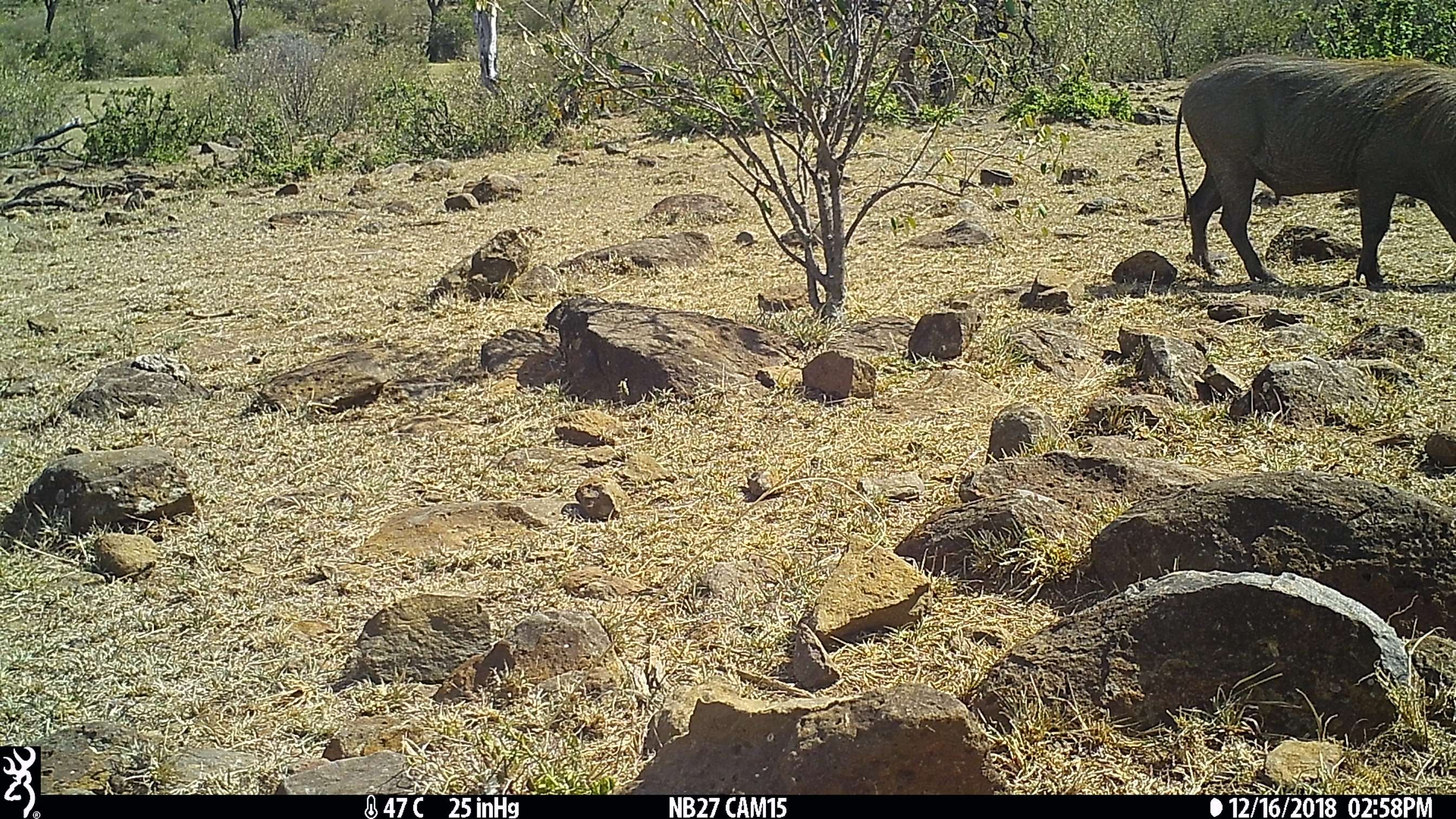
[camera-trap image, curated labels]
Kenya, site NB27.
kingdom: Animalia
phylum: Chordata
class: Mammalia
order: Artiodactyla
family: Suidae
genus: Phacochoerus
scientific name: Phacochoerus africanus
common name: common warthog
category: warthog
Warthog (common warthog) (Phacochoerus africanus).